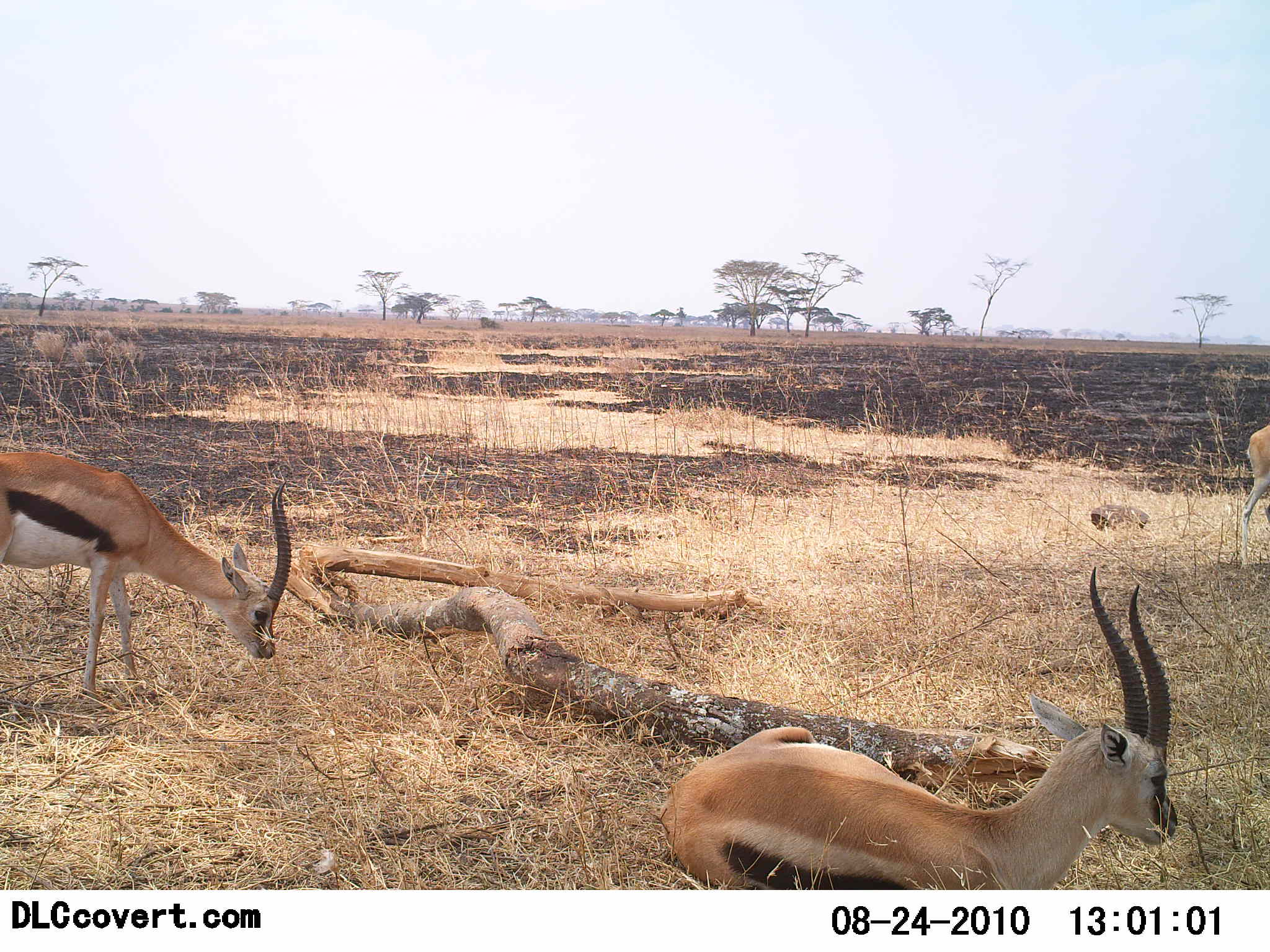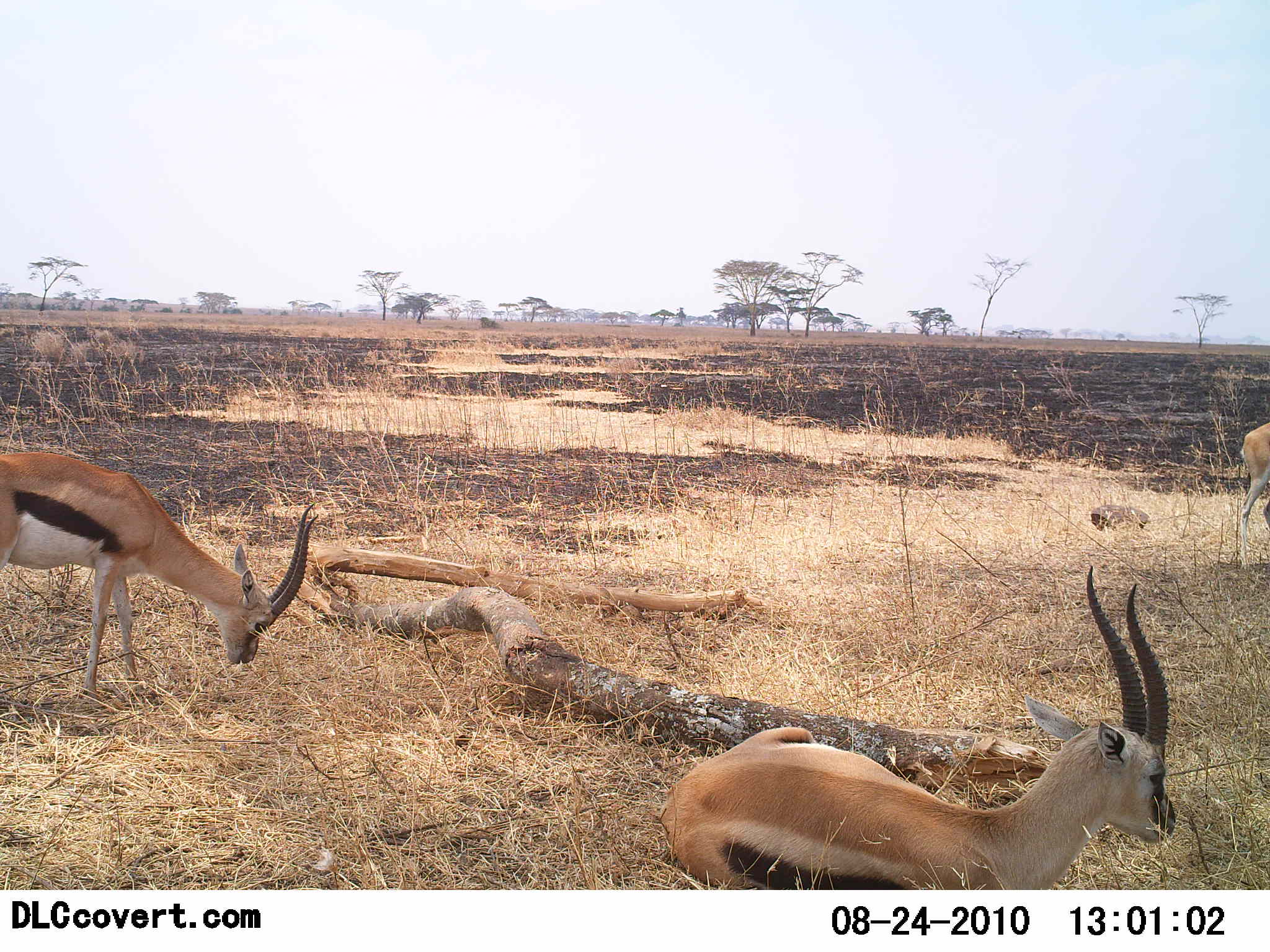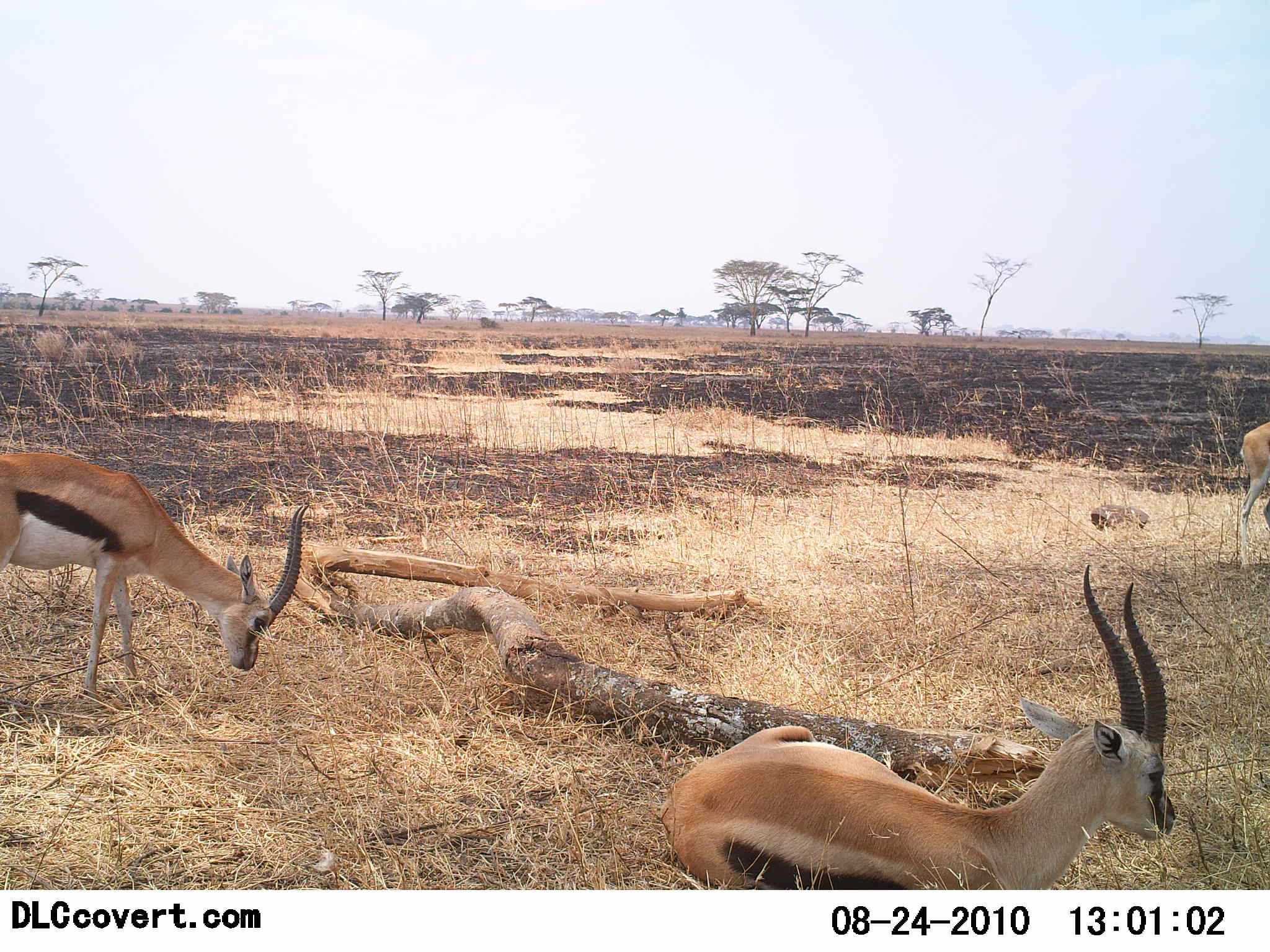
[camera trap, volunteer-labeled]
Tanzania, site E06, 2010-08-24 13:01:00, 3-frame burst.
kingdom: Animalia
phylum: Chordata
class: Mammalia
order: Artiodactyla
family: Bovidae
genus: Eudorcas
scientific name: Eudorcas thomsonii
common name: thomson's gazelle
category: gazellethomsons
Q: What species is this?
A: Gazellethomsons (thomson's gazelle) (Eudorcas thomsonii).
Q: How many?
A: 3.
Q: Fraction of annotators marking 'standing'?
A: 46%.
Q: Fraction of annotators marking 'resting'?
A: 77%.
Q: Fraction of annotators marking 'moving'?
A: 0%.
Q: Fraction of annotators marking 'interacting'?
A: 0%.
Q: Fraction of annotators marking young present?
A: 0%.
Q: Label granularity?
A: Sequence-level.